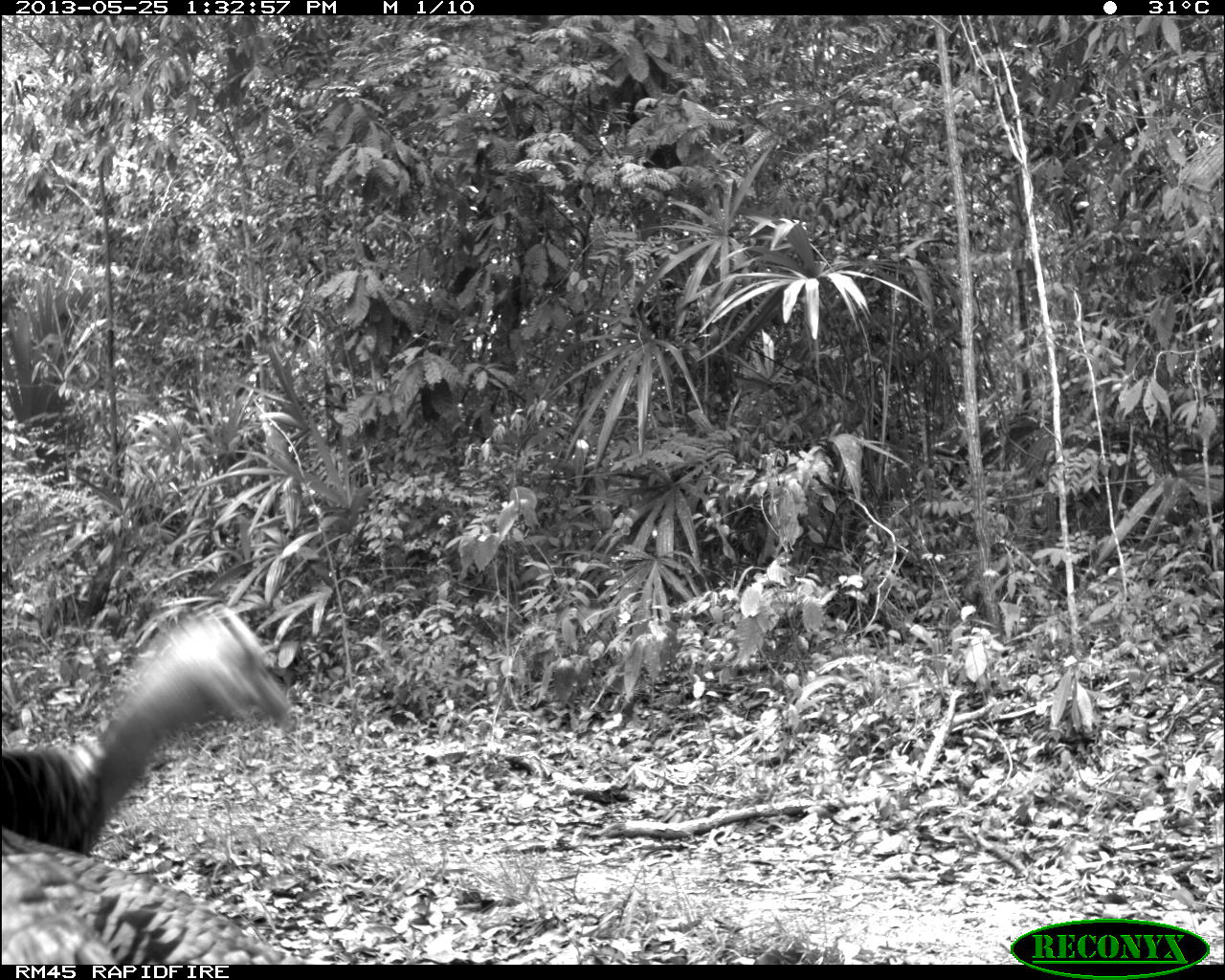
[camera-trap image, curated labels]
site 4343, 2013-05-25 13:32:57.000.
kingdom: Animalia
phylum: Chordata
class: Aves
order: Galliformes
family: Phasianidae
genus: Meleagris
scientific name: Meleagris ocellata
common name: ocellated turkey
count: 1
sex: female